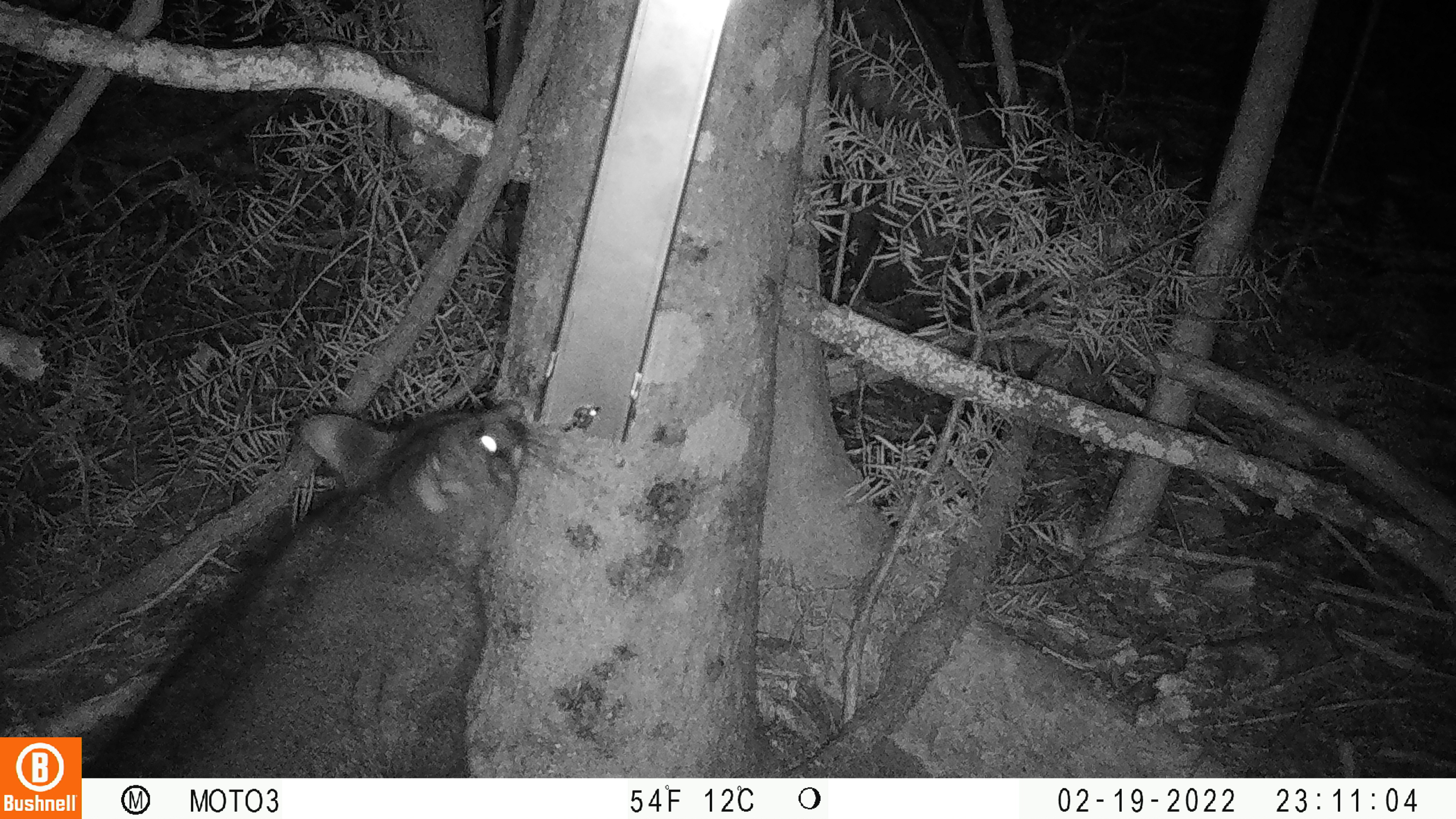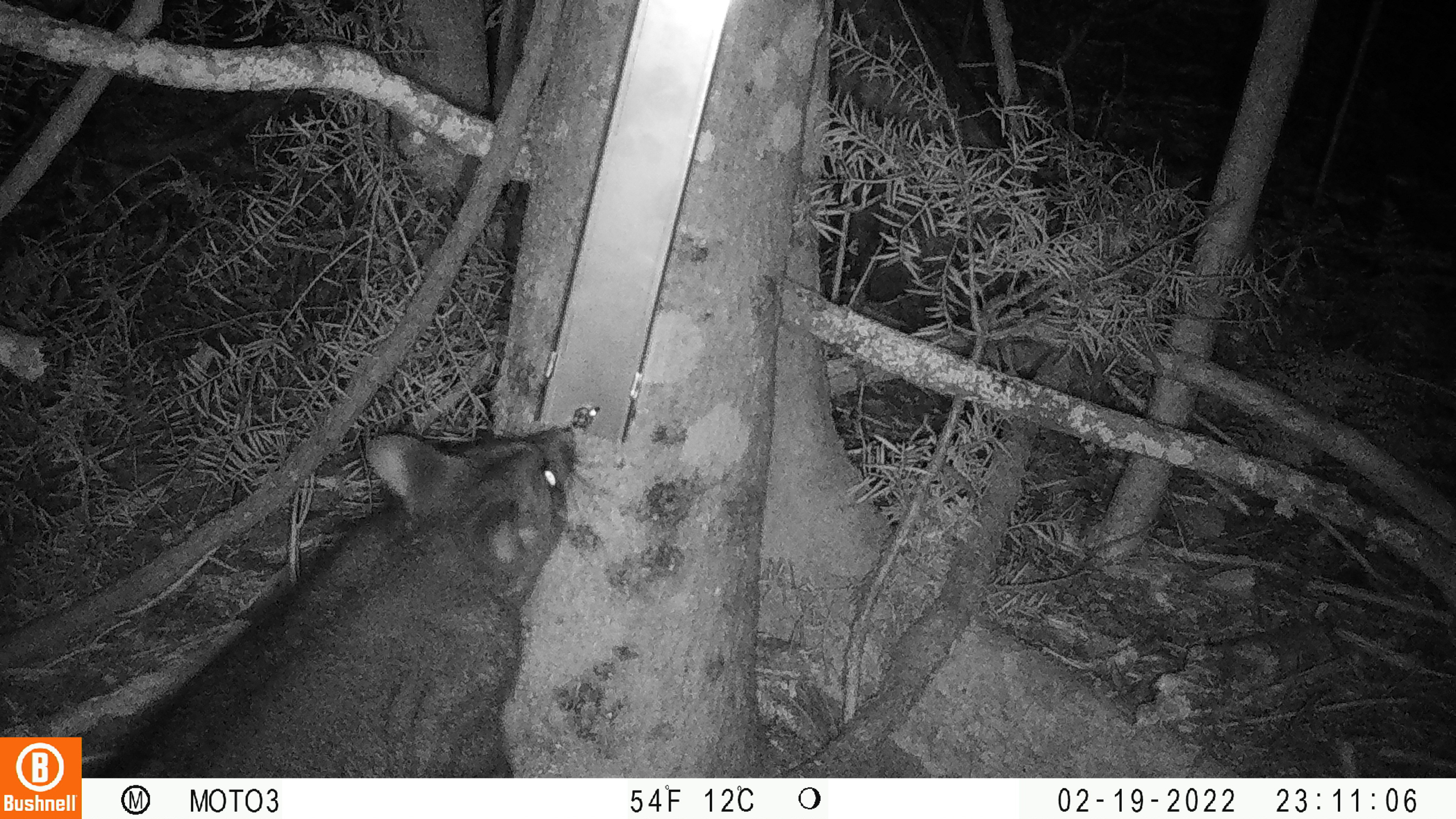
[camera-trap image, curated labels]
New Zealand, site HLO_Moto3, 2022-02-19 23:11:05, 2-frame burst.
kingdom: Animalia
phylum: Chordata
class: Mammalia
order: Diprotodontia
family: Phalangeridae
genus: Trichosurus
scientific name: Trichosurus vulpecula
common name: common brushtail possum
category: possum